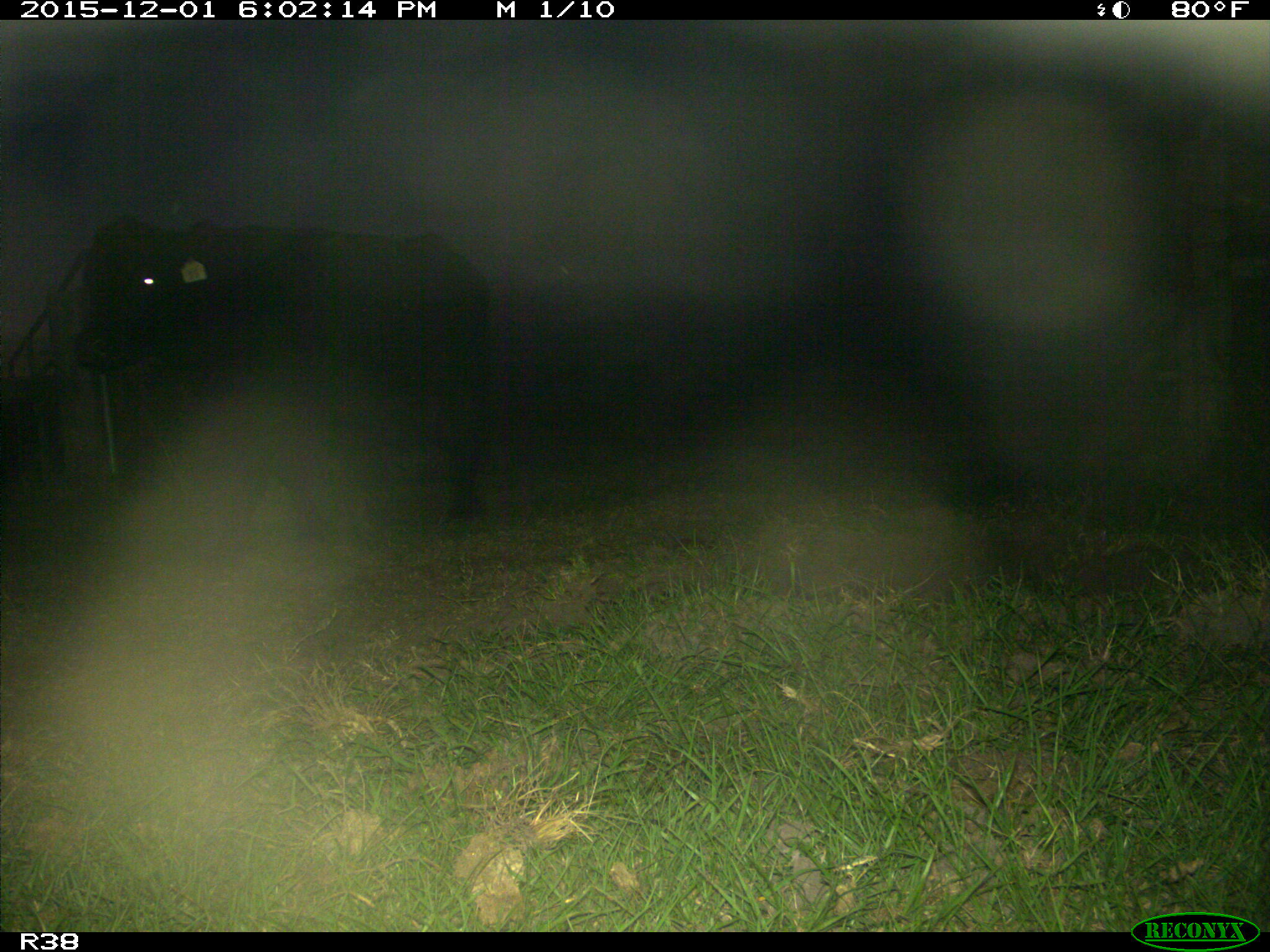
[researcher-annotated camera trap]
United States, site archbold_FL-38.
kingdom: Animalia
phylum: Chordata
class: Mammalia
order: Artiodactyla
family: Bovidae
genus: Bos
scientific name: Bos taurus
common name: domestic cow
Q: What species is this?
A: Bos taurus (domestic cow).